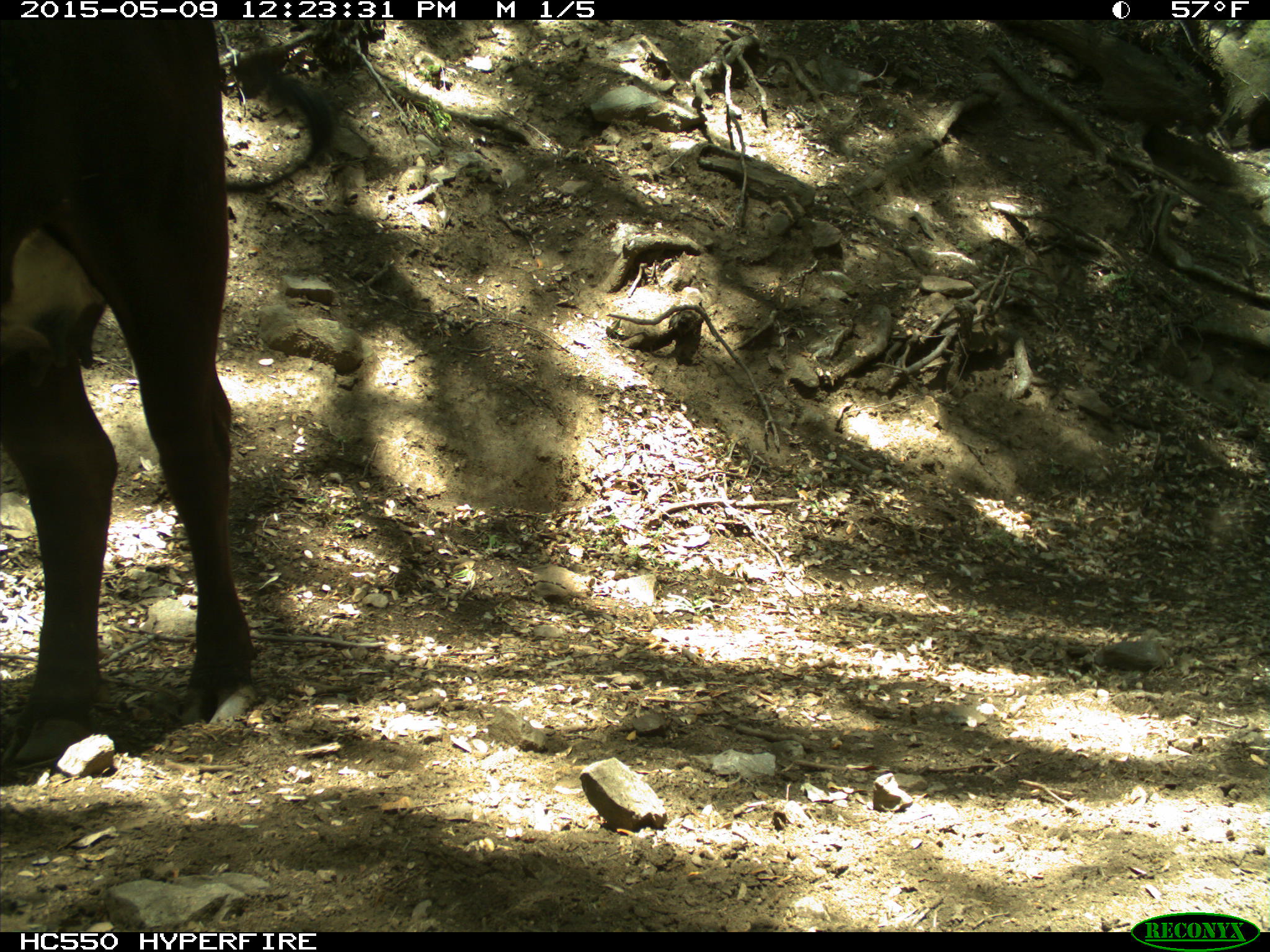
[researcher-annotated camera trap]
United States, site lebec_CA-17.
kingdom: Animalia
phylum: Chordata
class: Mammalia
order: Artiodactyla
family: Bovidae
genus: Bos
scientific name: Bos taurus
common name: domestic cow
Bos taurus (domestic cow).